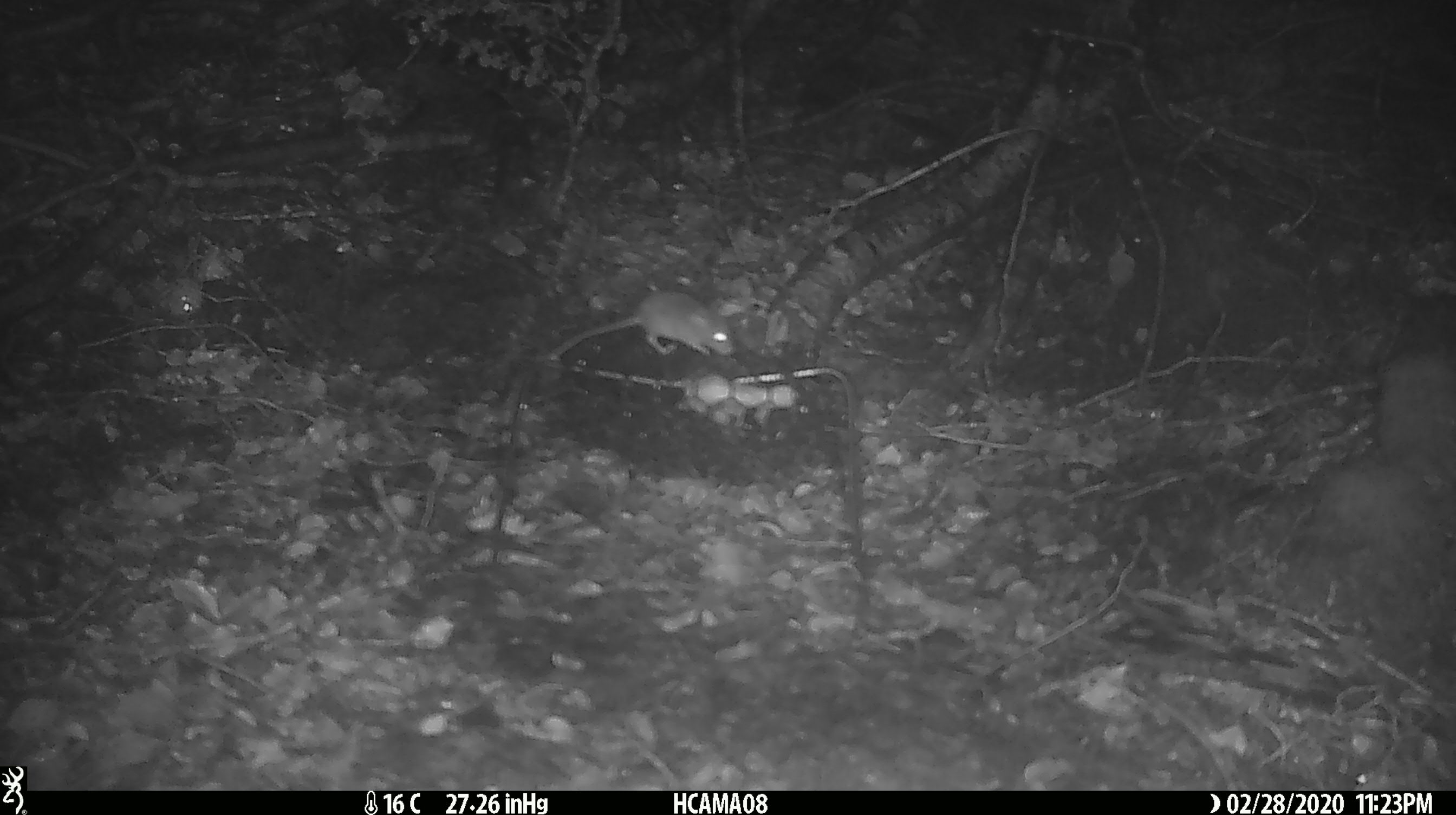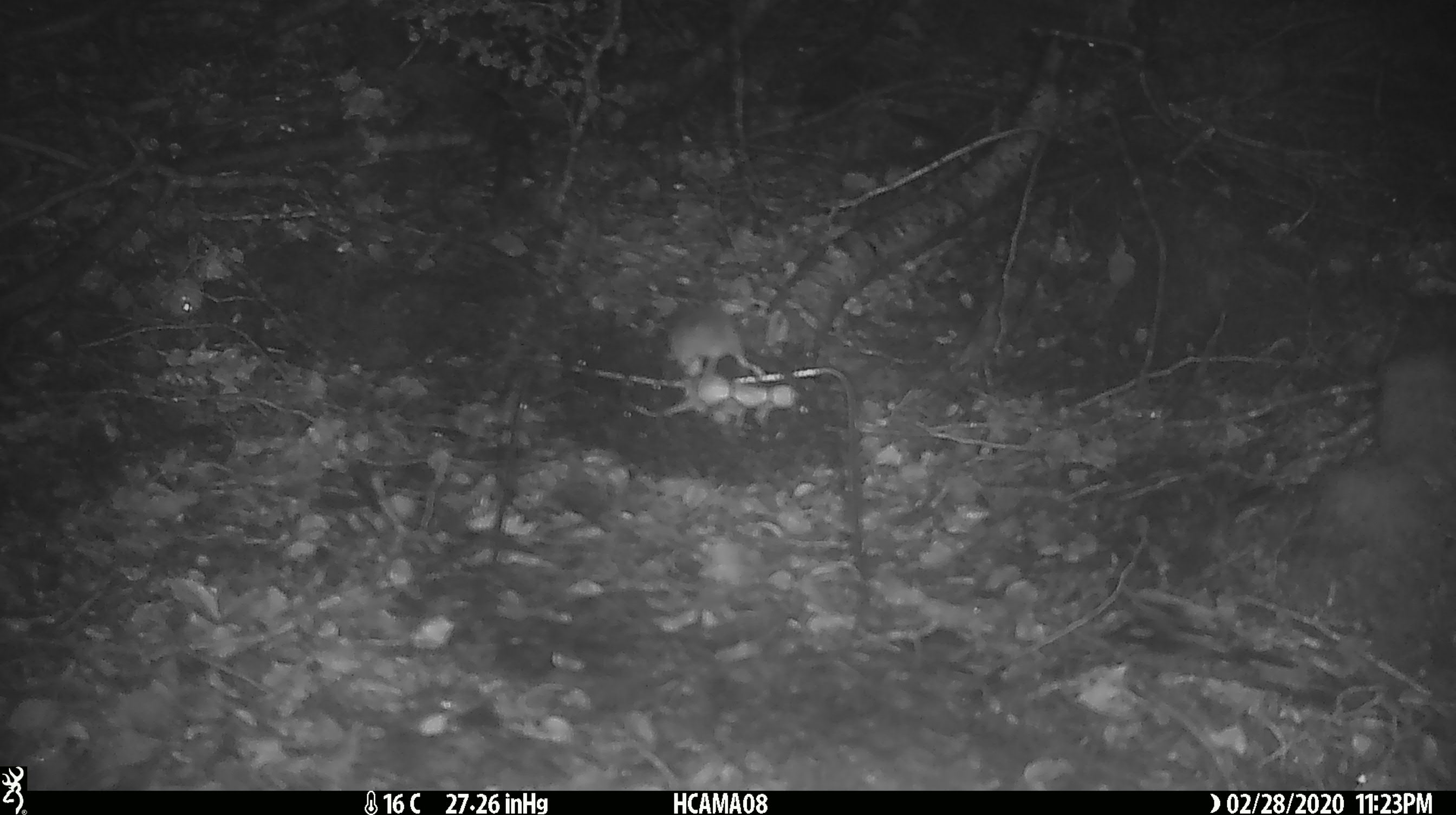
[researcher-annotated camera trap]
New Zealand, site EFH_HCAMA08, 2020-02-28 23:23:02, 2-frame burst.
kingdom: Animalia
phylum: Chordata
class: Mammalia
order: Rodentia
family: Muridae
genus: Mus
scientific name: Mus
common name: mouse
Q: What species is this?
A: Mouse (Mus).